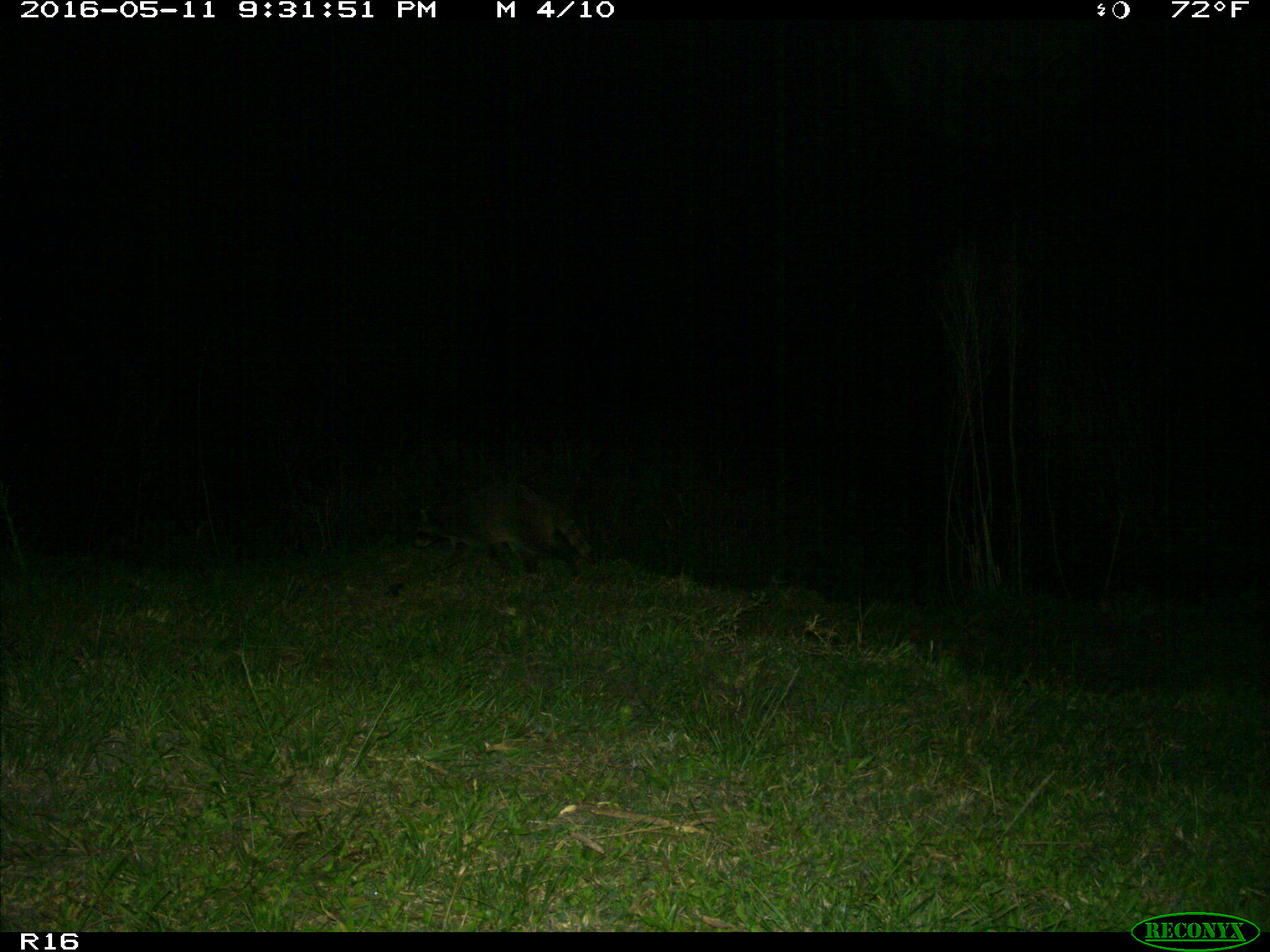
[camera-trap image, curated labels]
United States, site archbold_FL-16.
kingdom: Animalia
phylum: Chordata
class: Mammalia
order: Carnivora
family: Procyonidae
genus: Procyon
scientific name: Procyon lotor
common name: common raccoon